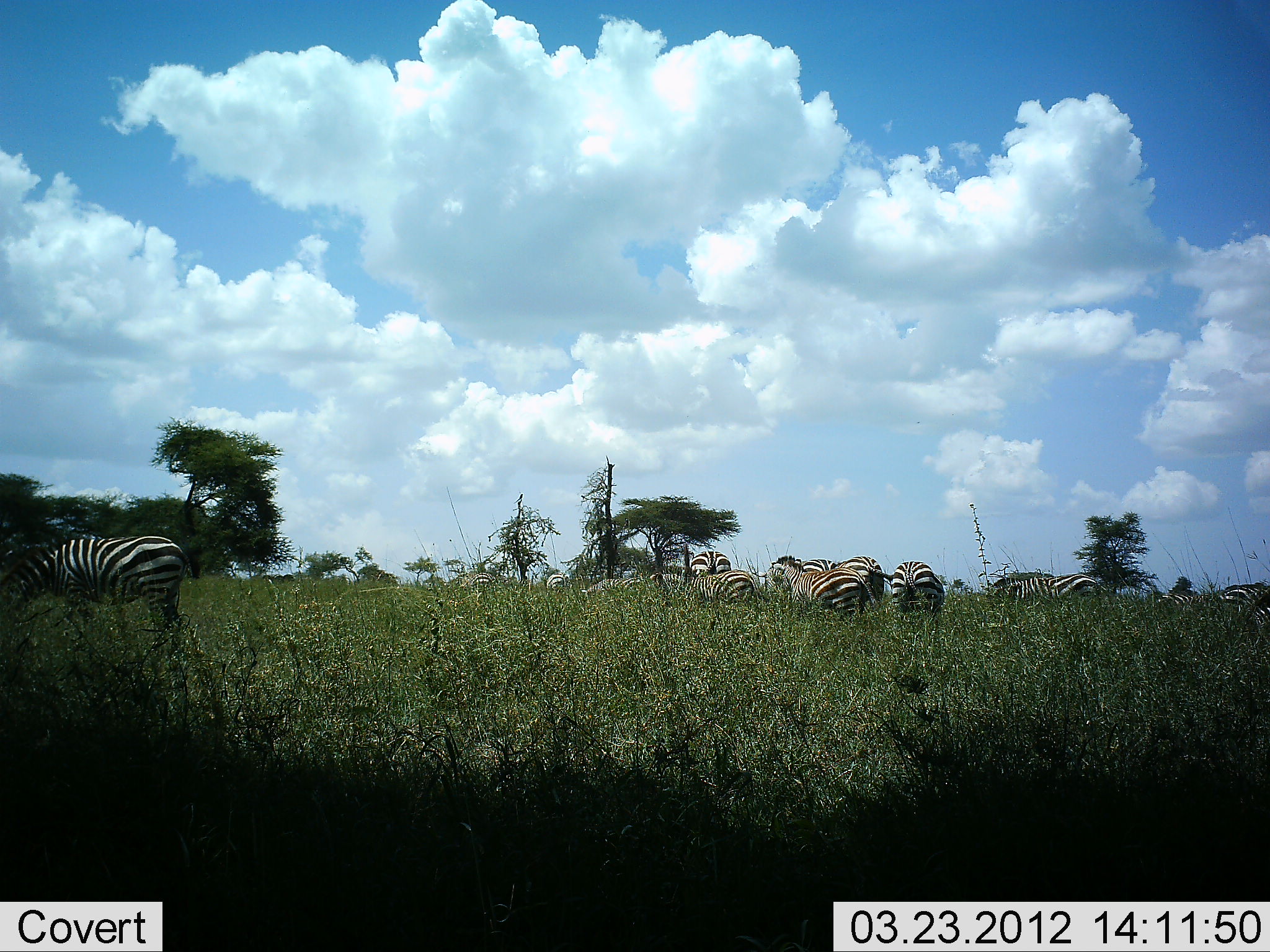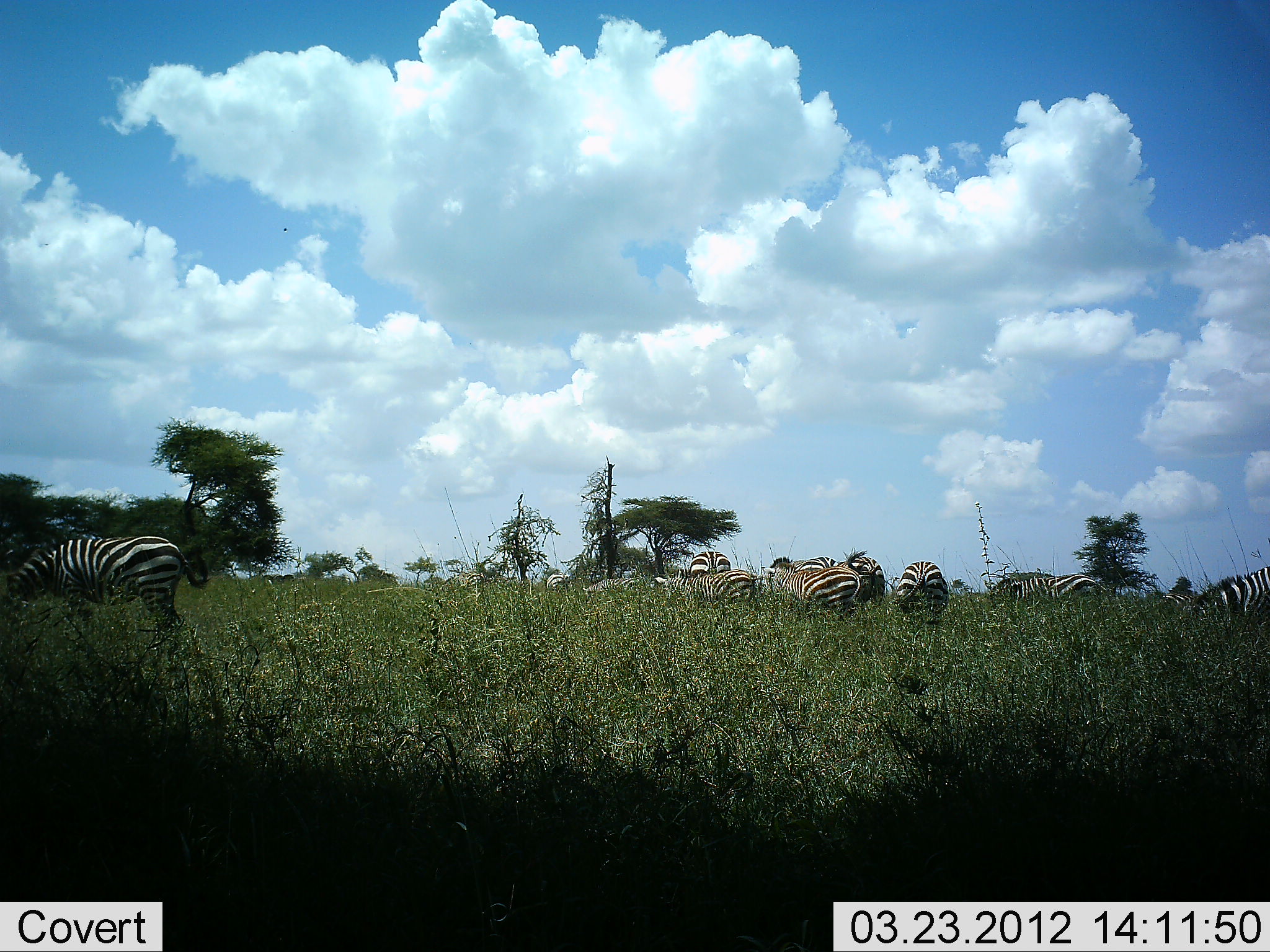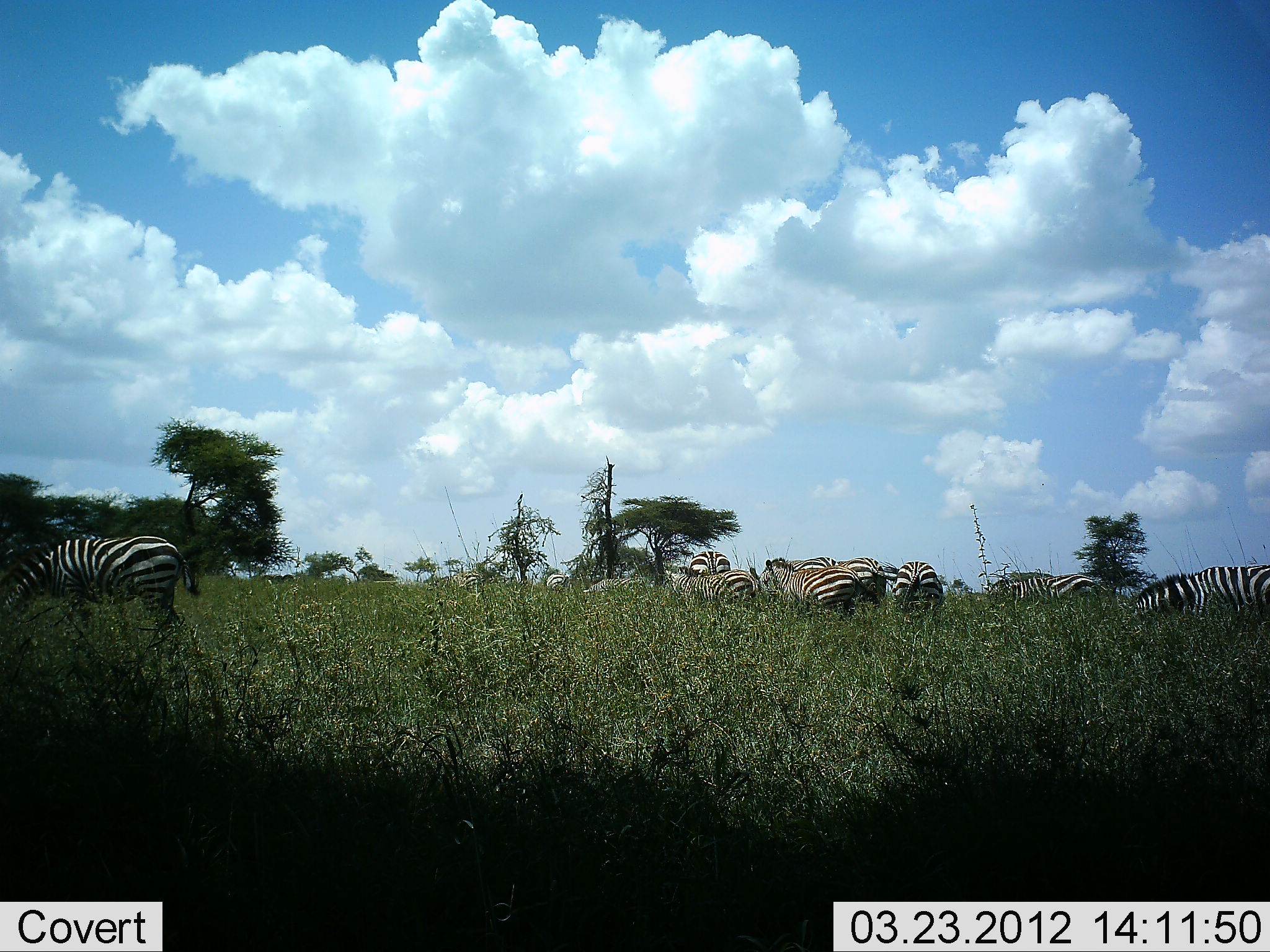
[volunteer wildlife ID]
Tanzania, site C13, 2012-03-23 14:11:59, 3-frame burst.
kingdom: Animalia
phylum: Chordata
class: Mammalia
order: Perissodactyla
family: Equidae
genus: Equus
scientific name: Equus quagga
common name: plains zebra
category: zebra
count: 11-50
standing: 56%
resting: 0%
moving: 33%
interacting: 11%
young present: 0%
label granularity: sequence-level